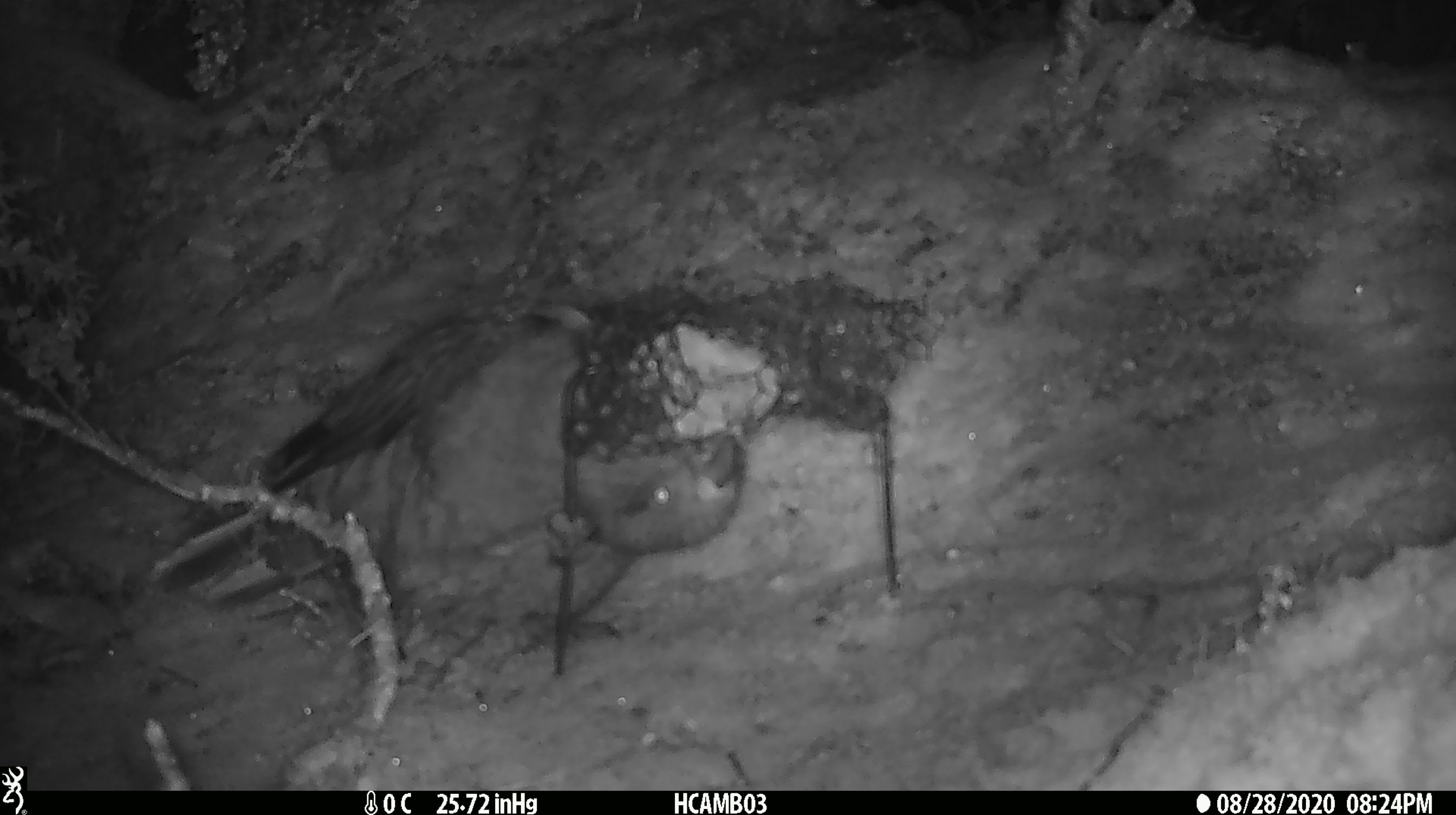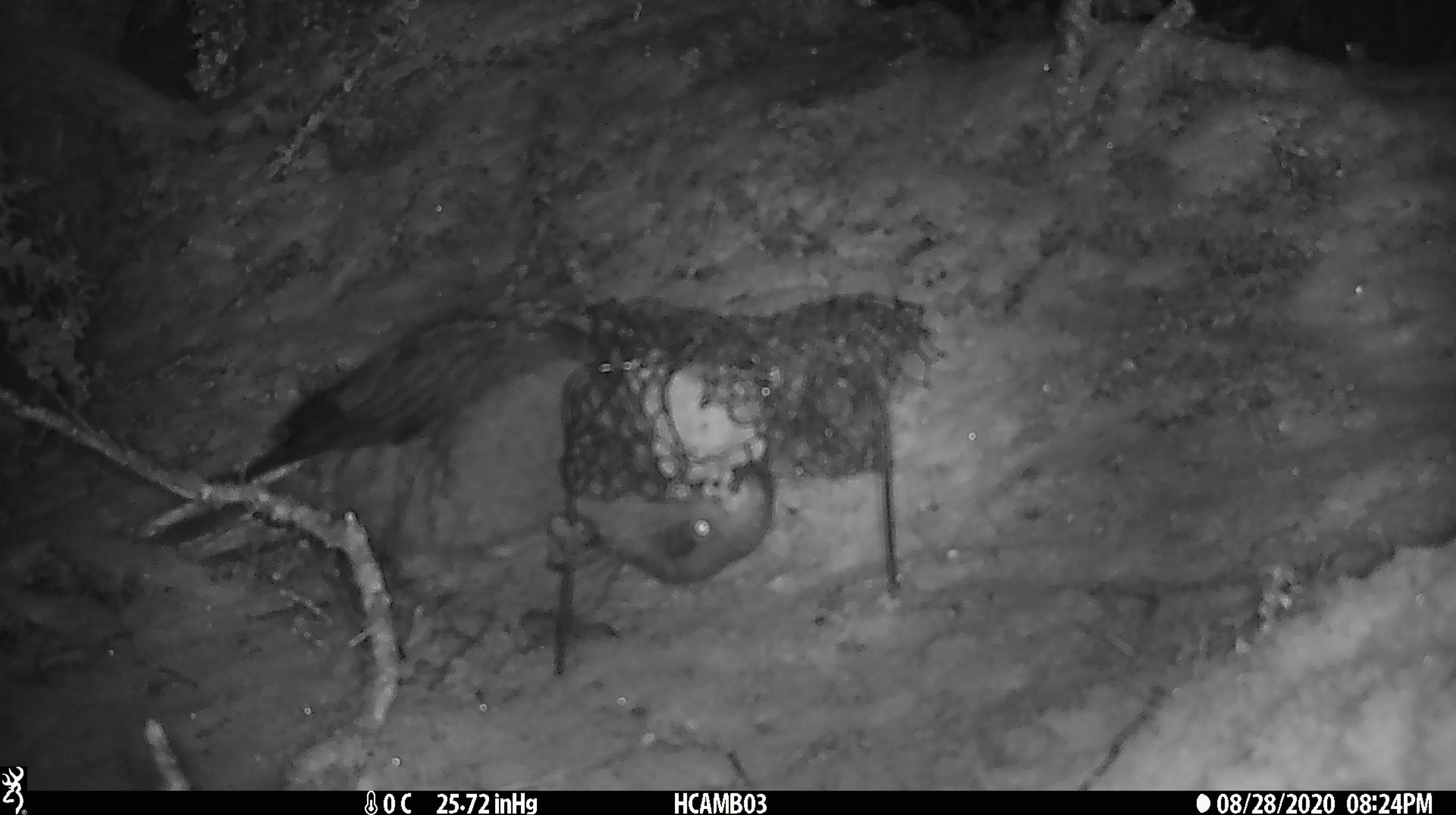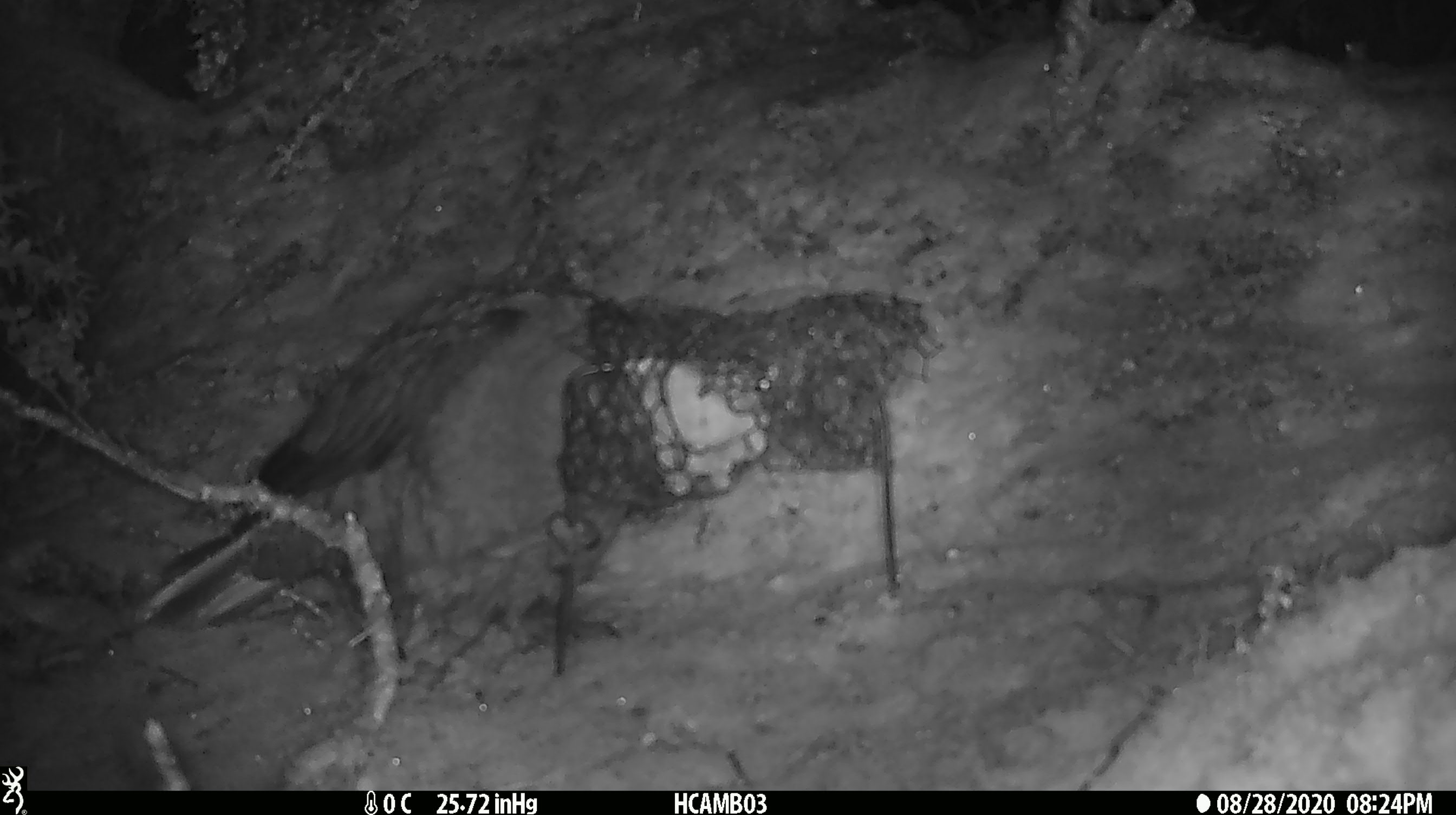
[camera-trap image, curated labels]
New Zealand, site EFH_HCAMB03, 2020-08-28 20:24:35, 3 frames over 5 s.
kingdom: Animalia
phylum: Chordata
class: Aves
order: Psittaciformes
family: Strigopidae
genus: Nestor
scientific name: Nestor notabilis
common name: kea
Kea (Nestor notabilis).